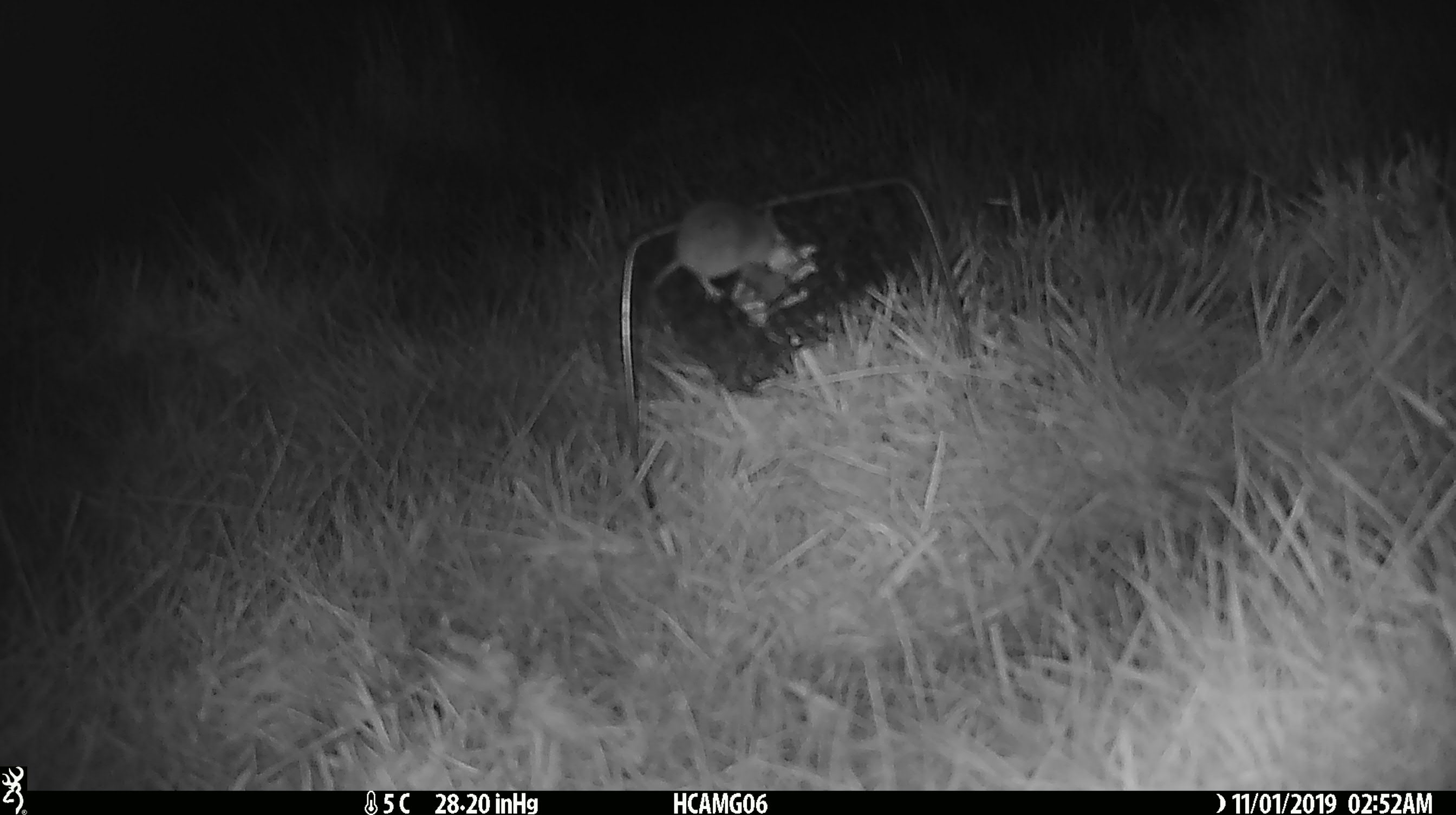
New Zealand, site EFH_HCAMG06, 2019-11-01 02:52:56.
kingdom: Animalia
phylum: Chordata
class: Mammalia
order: Rodentia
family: Muridae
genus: Mus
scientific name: Mus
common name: mouse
Mouse (Mus).